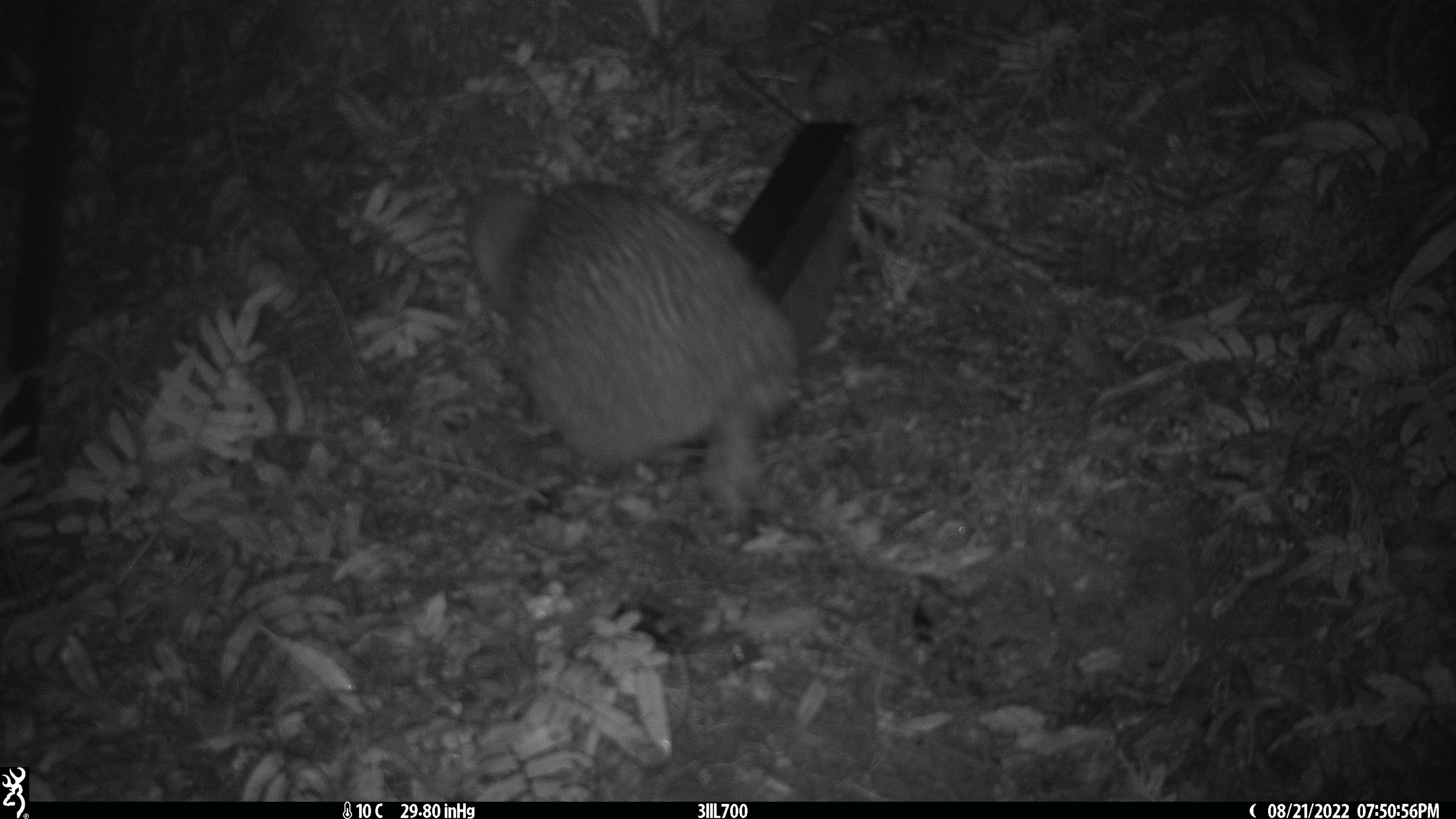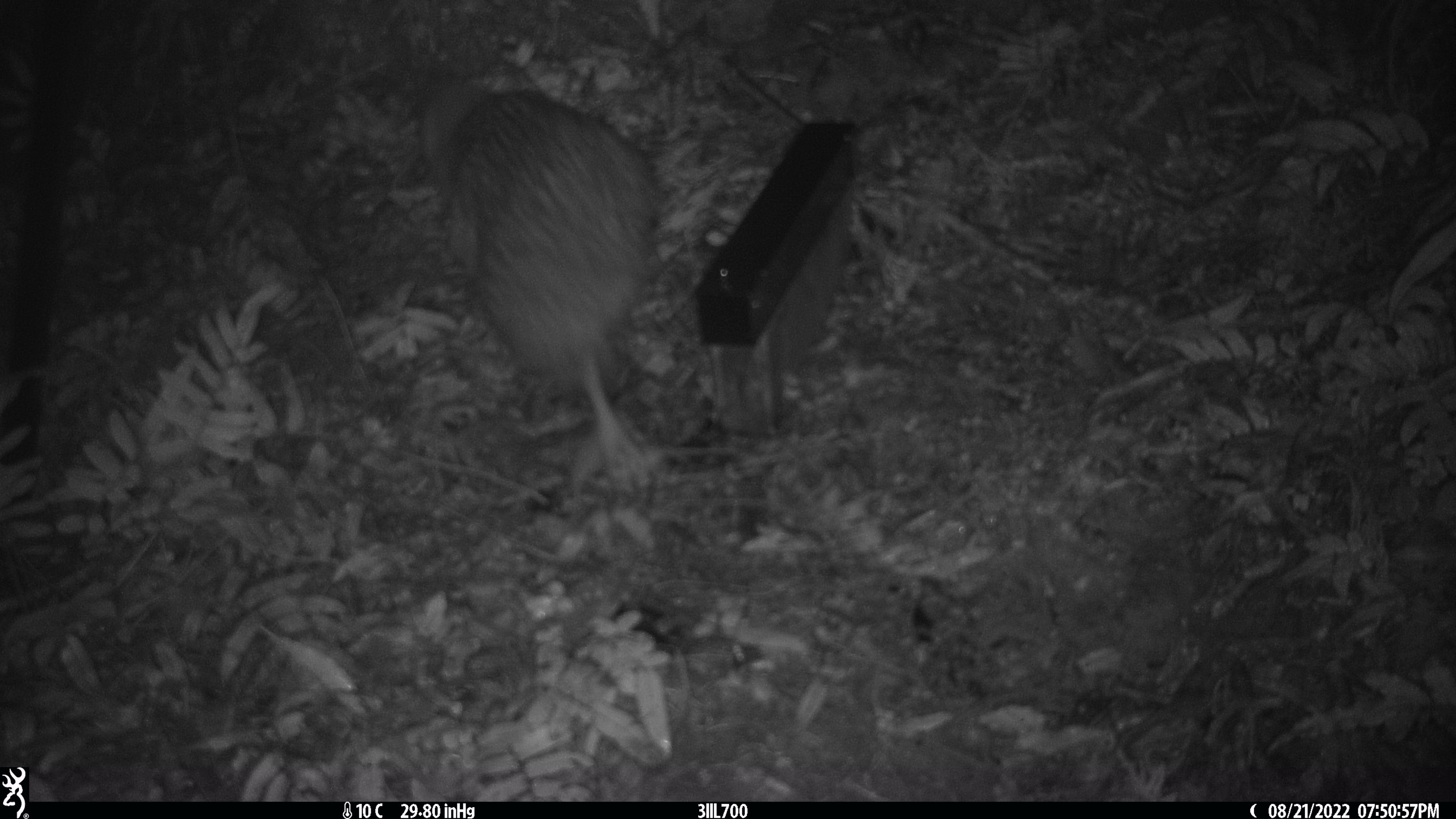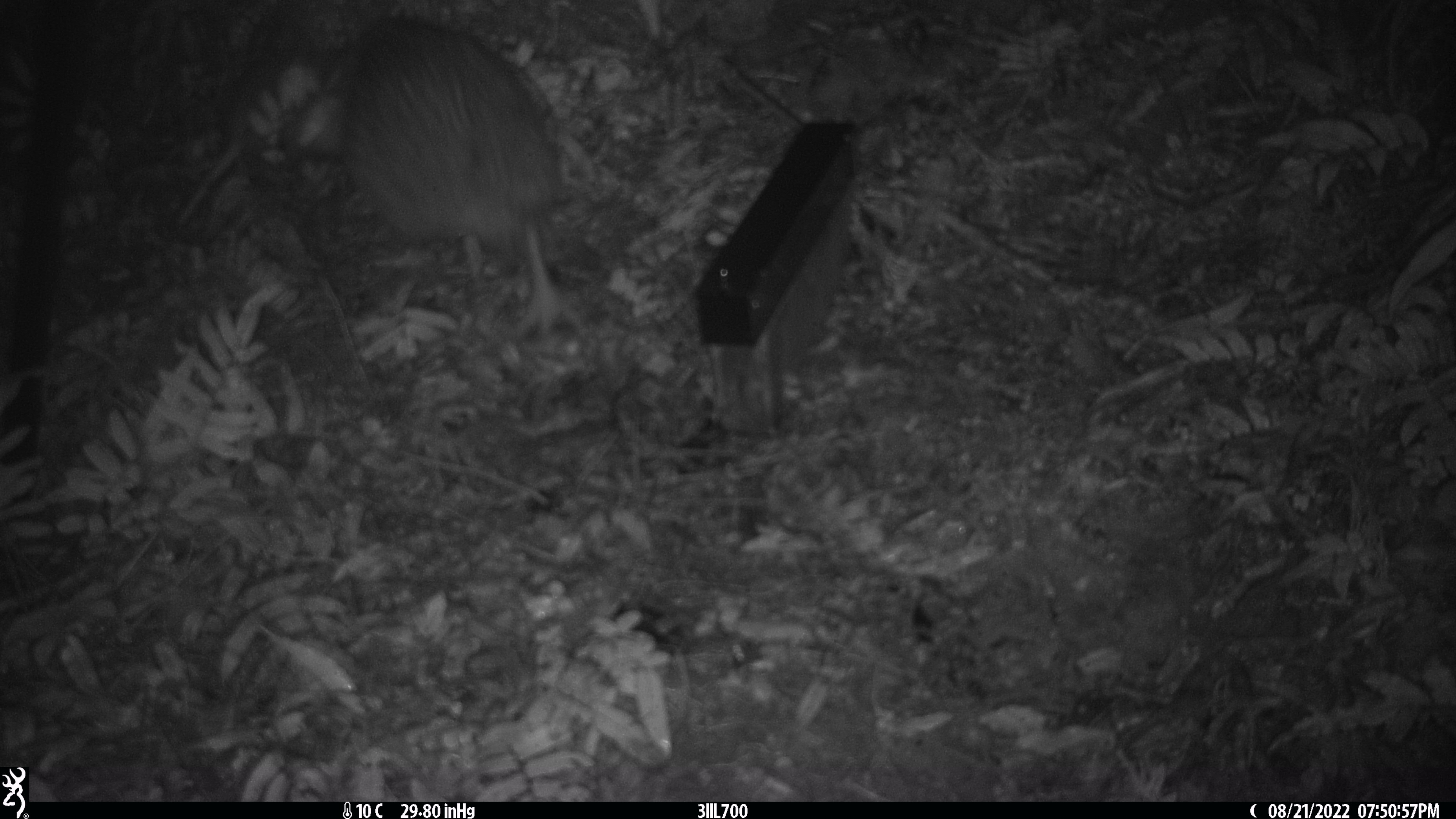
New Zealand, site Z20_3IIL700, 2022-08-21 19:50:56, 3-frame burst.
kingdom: Animalia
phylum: Chordata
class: Aves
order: Apterygiformes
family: Apterygidae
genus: Apteryx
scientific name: Apteryx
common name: kiwi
Kiwi (Apteryx).